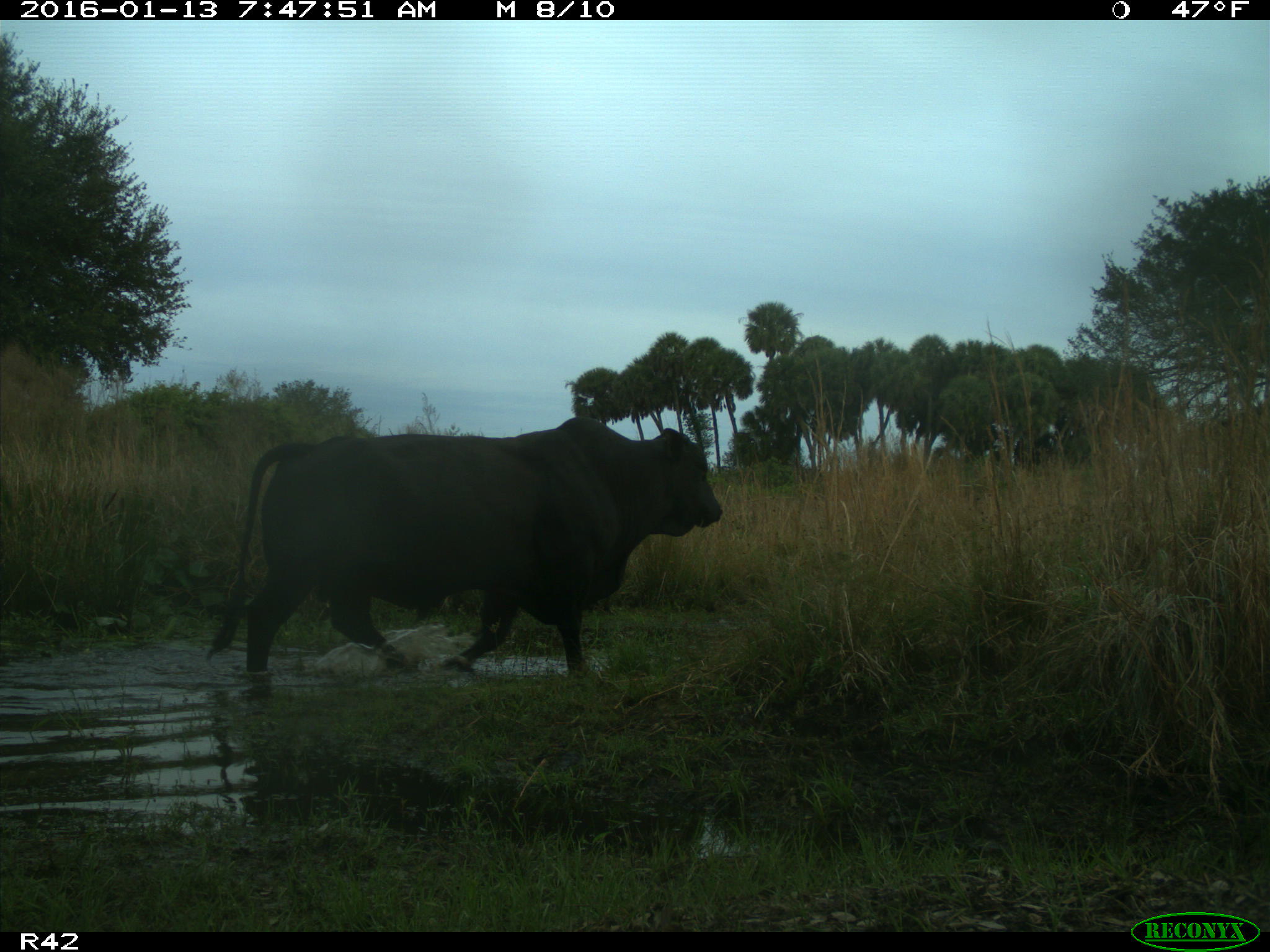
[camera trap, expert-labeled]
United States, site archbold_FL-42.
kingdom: Animalia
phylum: Chordata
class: Mammalia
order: Artiodactyla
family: Bovidae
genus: Bos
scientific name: Bos taurus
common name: domestic cow